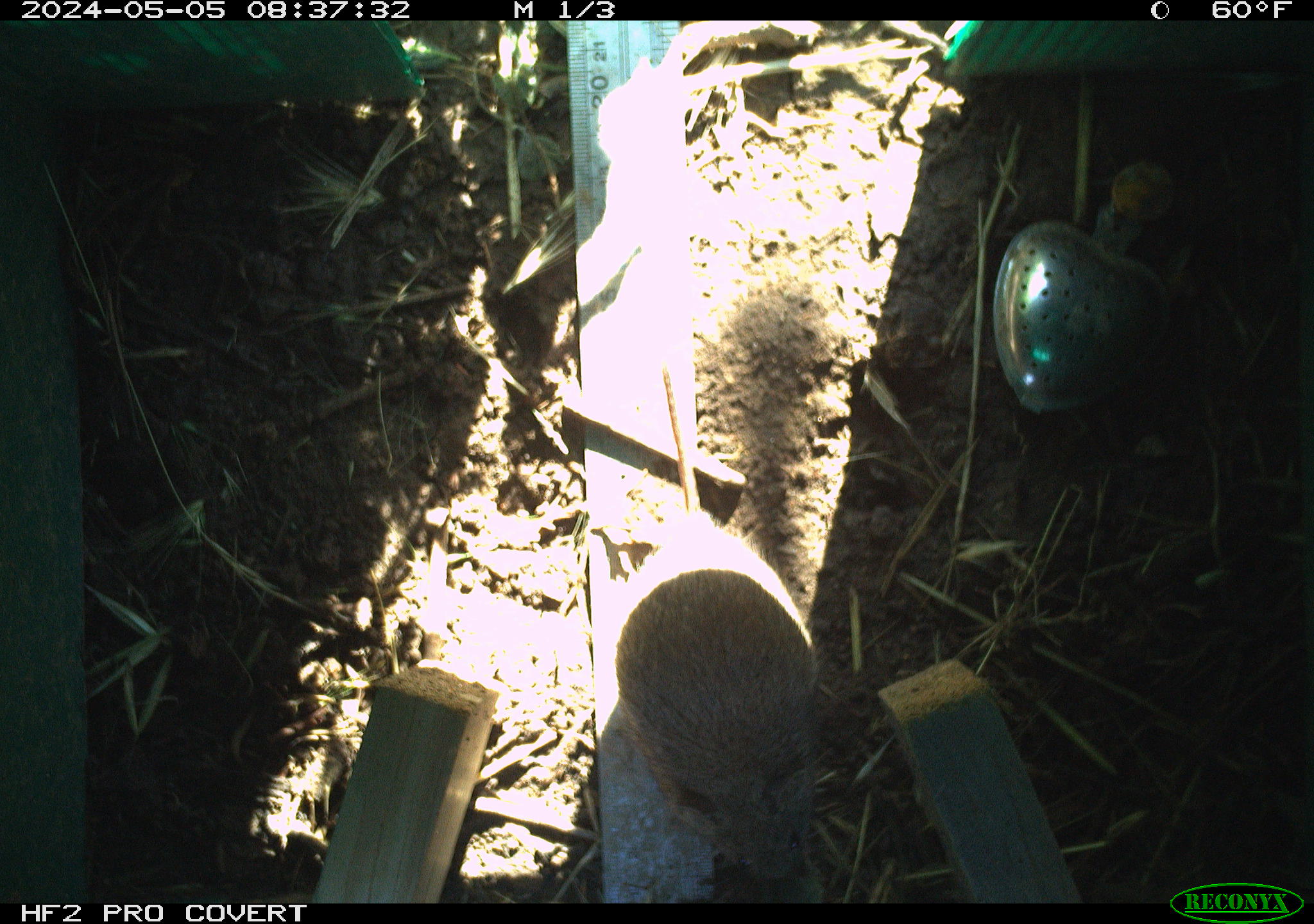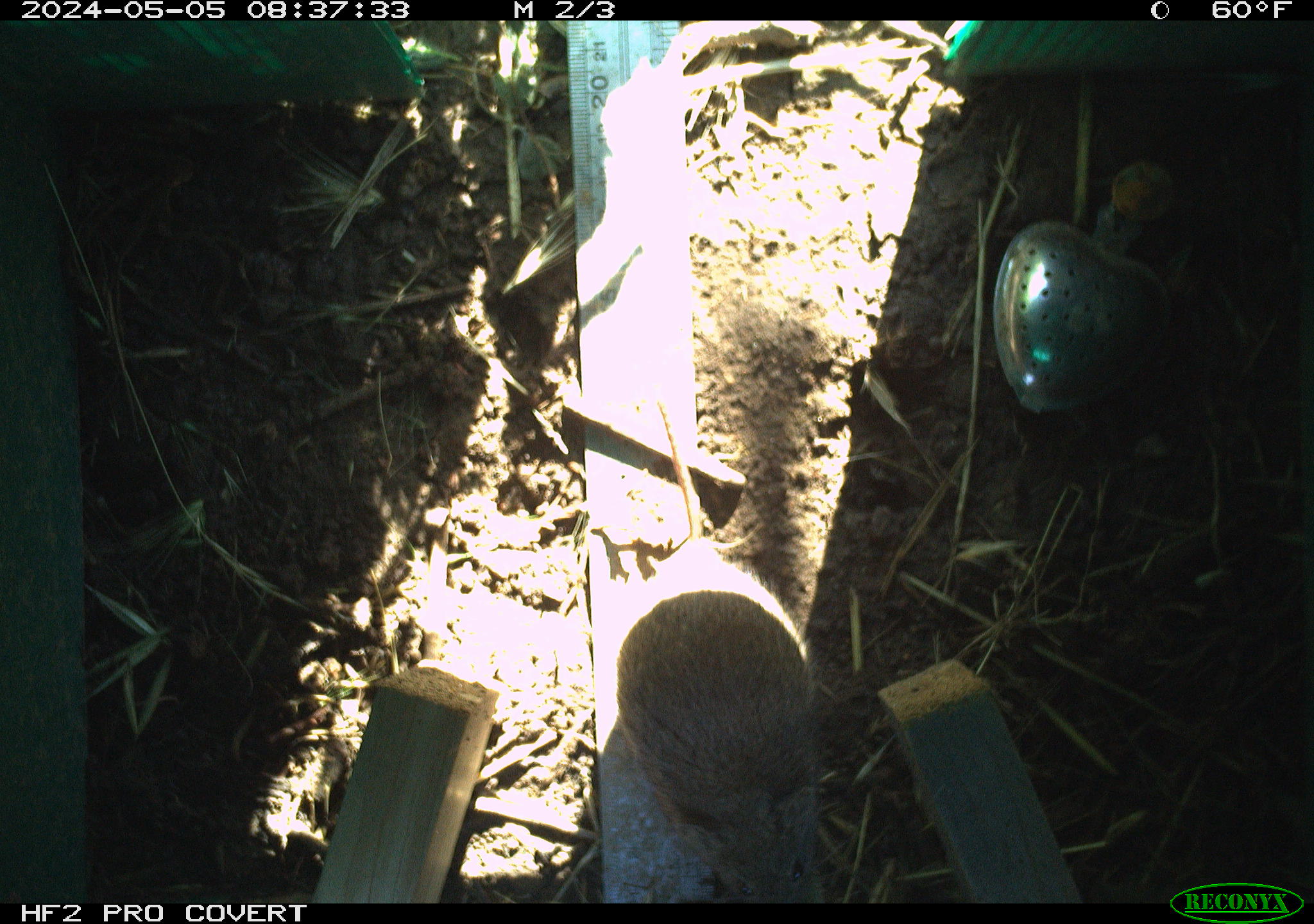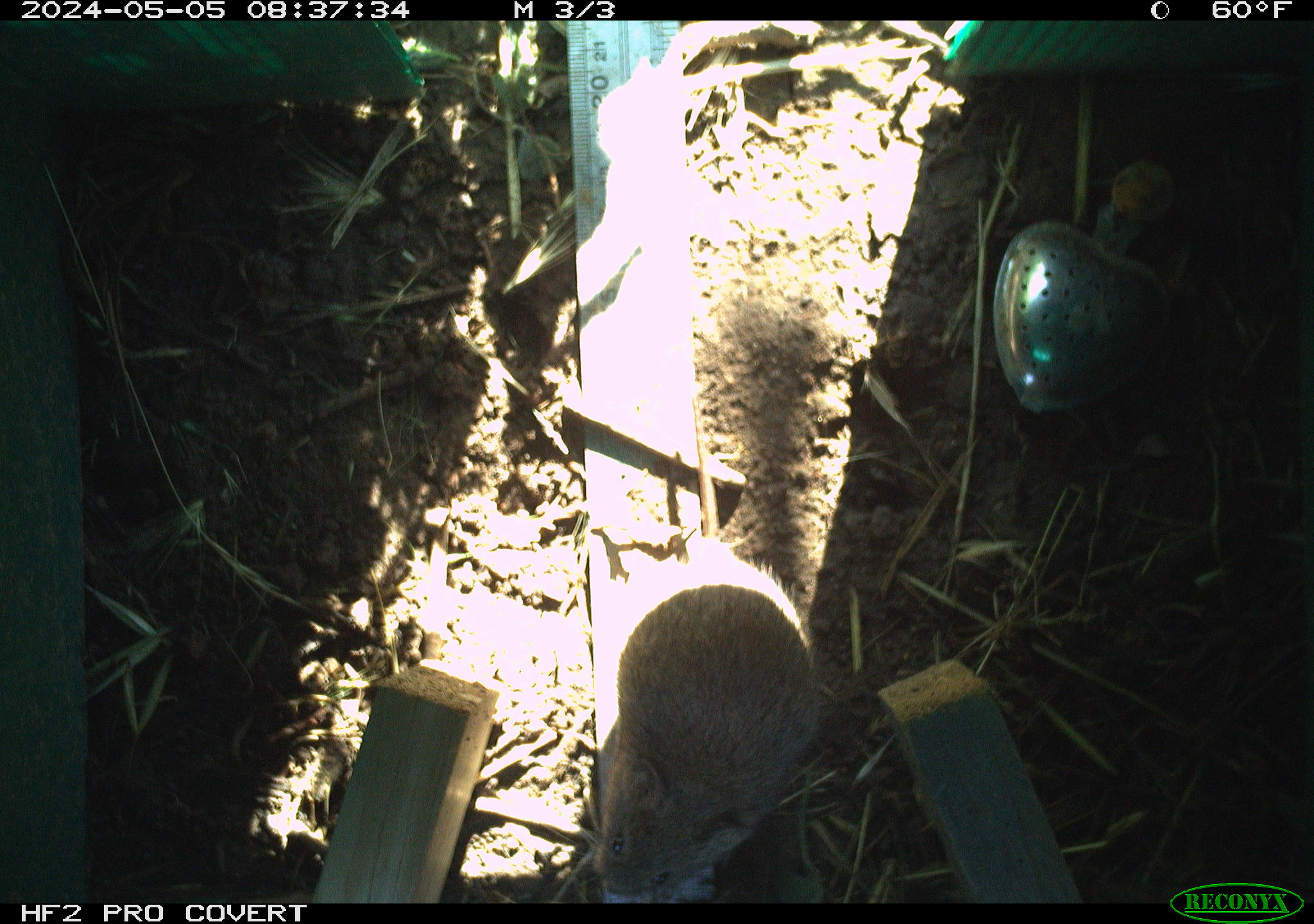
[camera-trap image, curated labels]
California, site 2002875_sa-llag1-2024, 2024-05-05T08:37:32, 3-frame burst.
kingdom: Animalia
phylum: Chordata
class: Mammalia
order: Rodentia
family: Cricetidae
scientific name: Arvicolinae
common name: voles, lemmings, and muskrats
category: arvicolinae subfamily